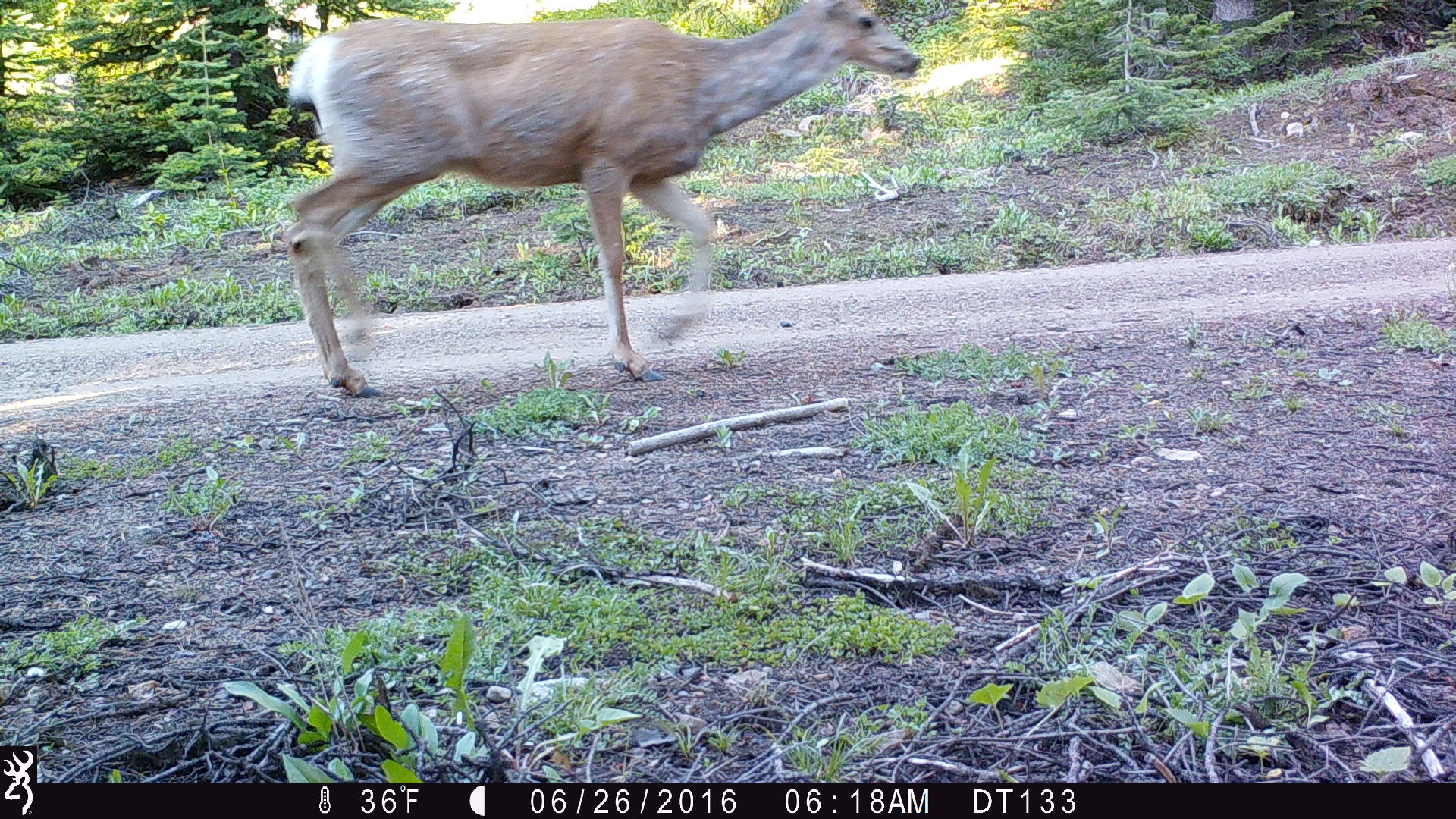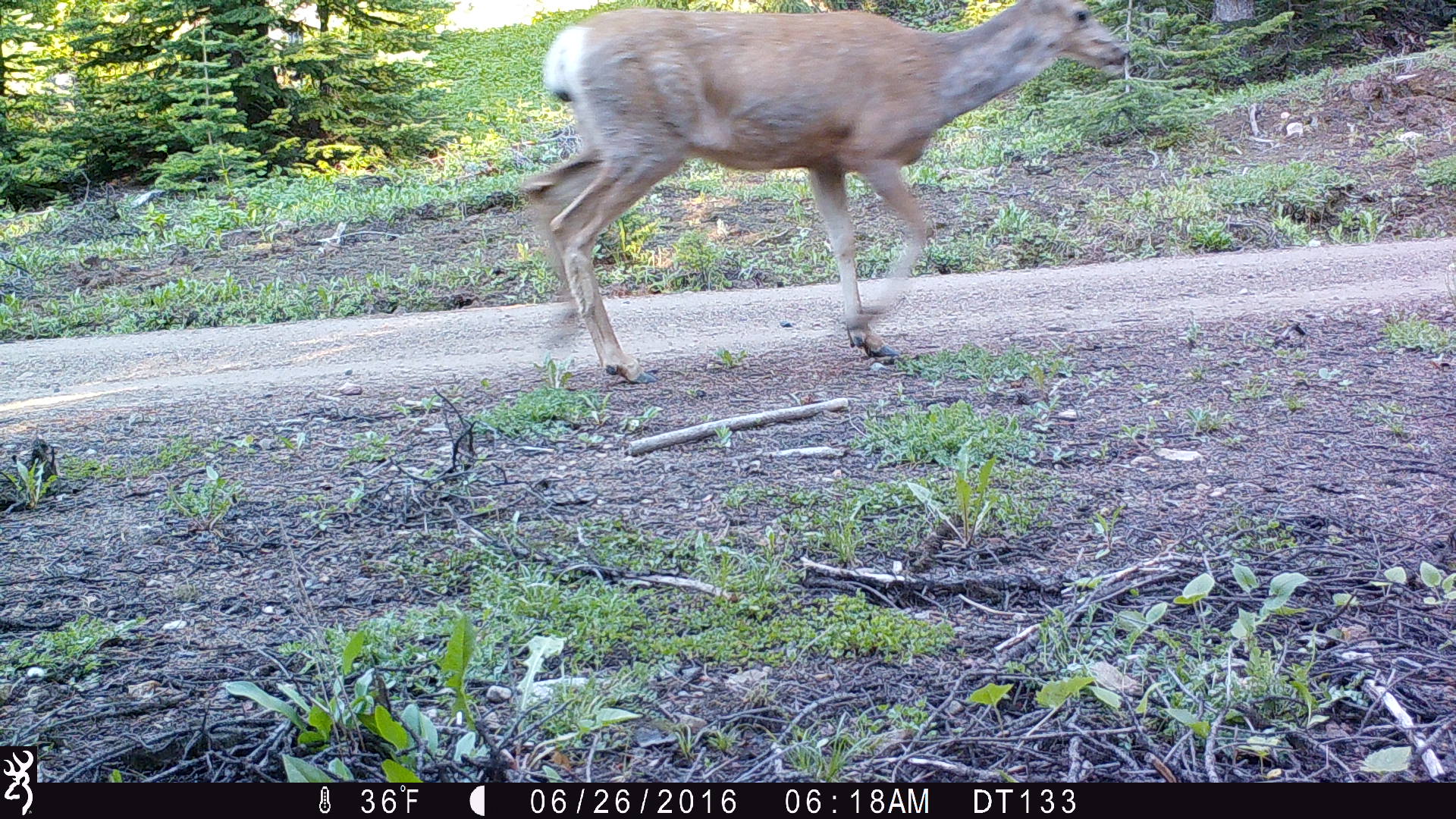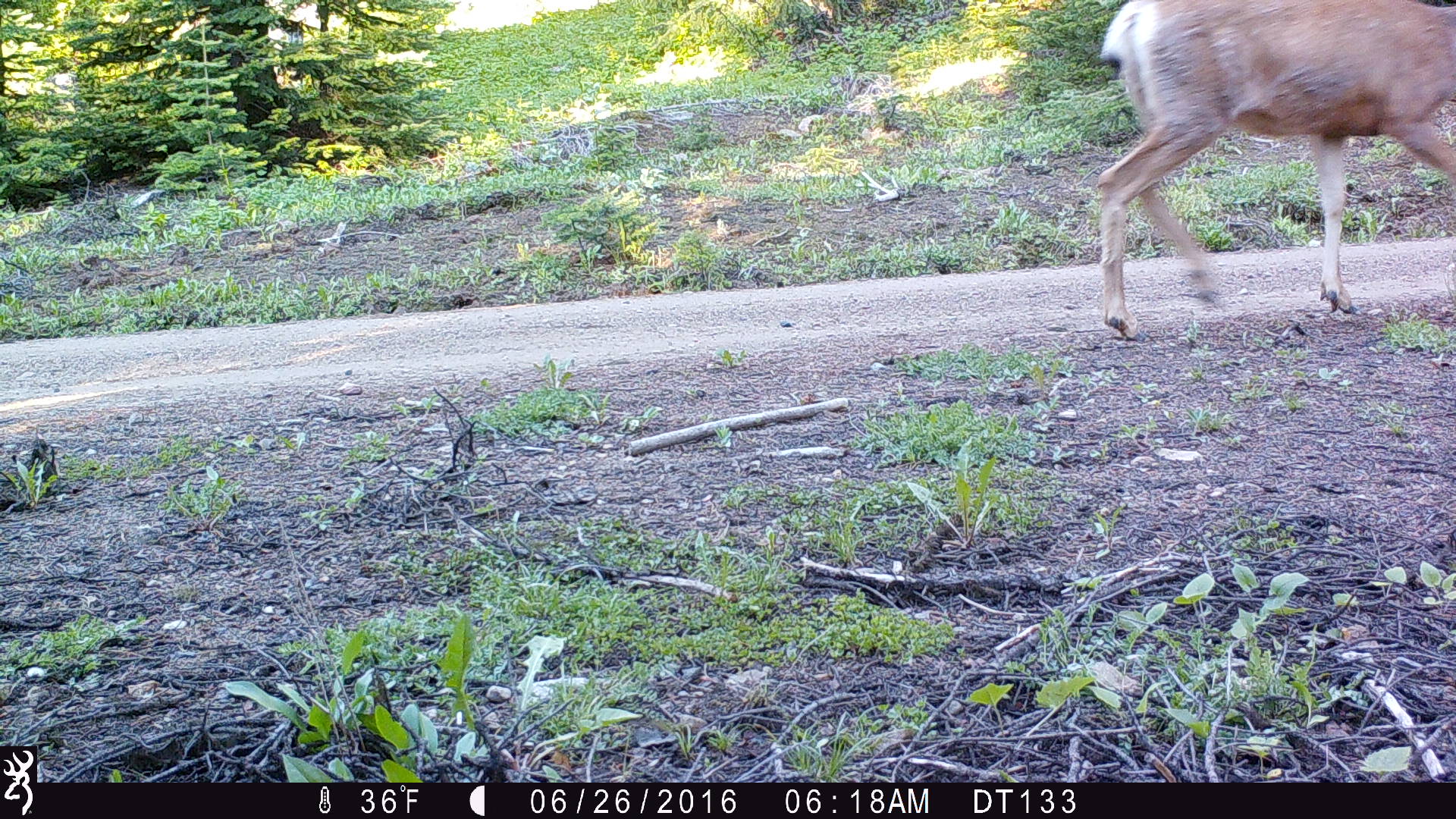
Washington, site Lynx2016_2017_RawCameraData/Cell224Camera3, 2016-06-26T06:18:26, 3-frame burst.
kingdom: Animalia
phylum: Chordata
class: Mammalia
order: Artiodactyla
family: Cervidae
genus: Odocoileus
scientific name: Odocoileus hemionus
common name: mule deer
Odocoileus hemionus (mule deer). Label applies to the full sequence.